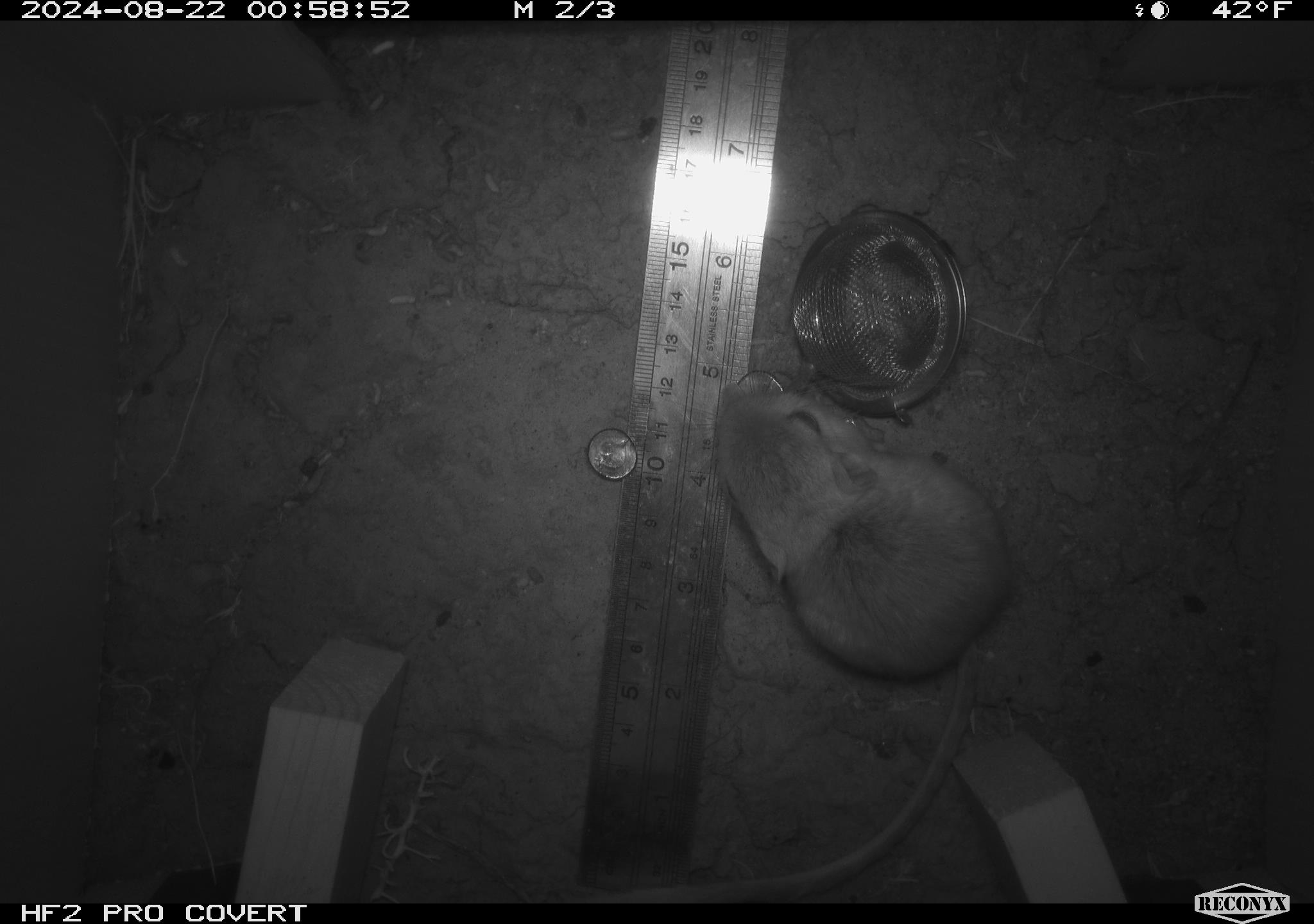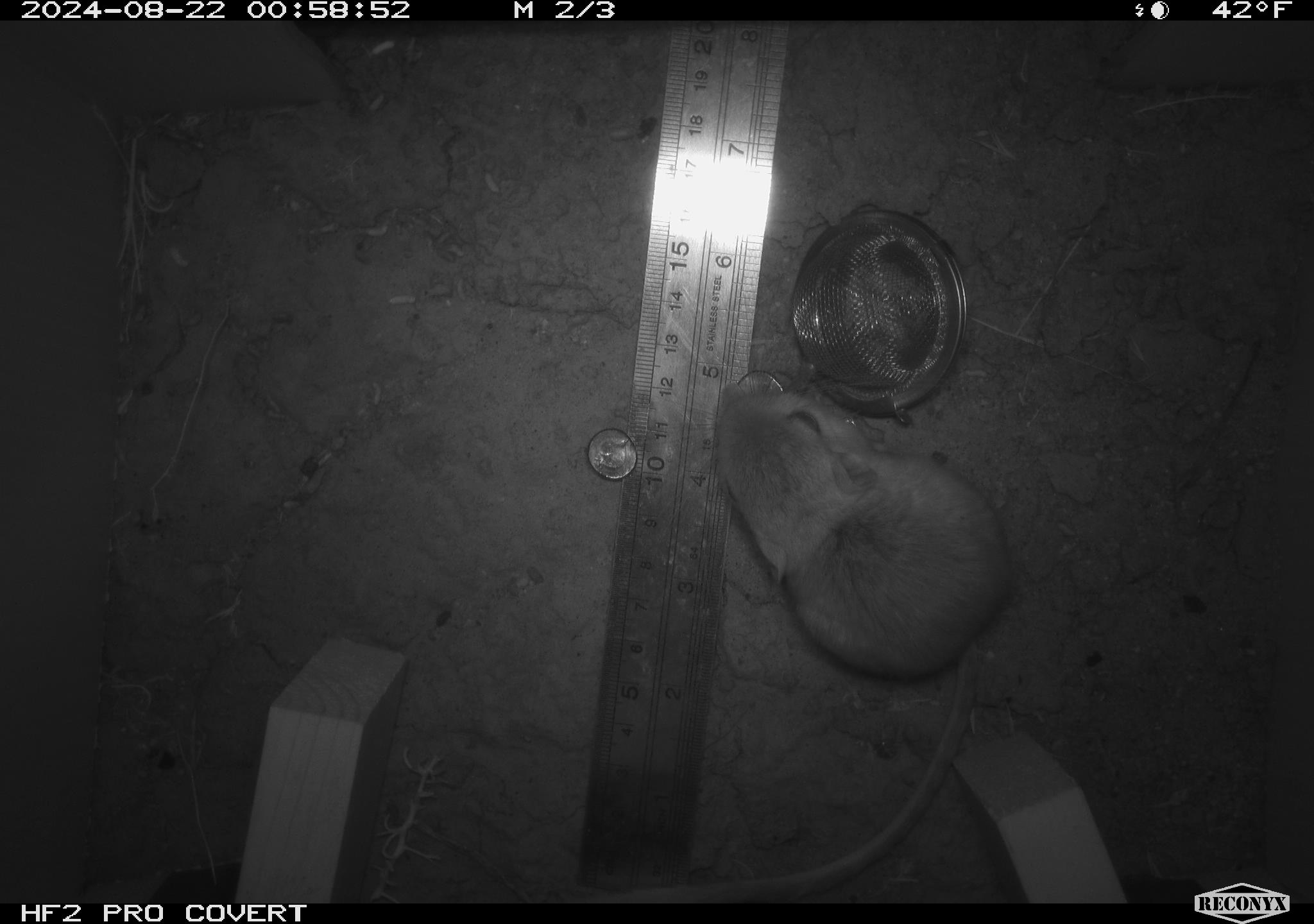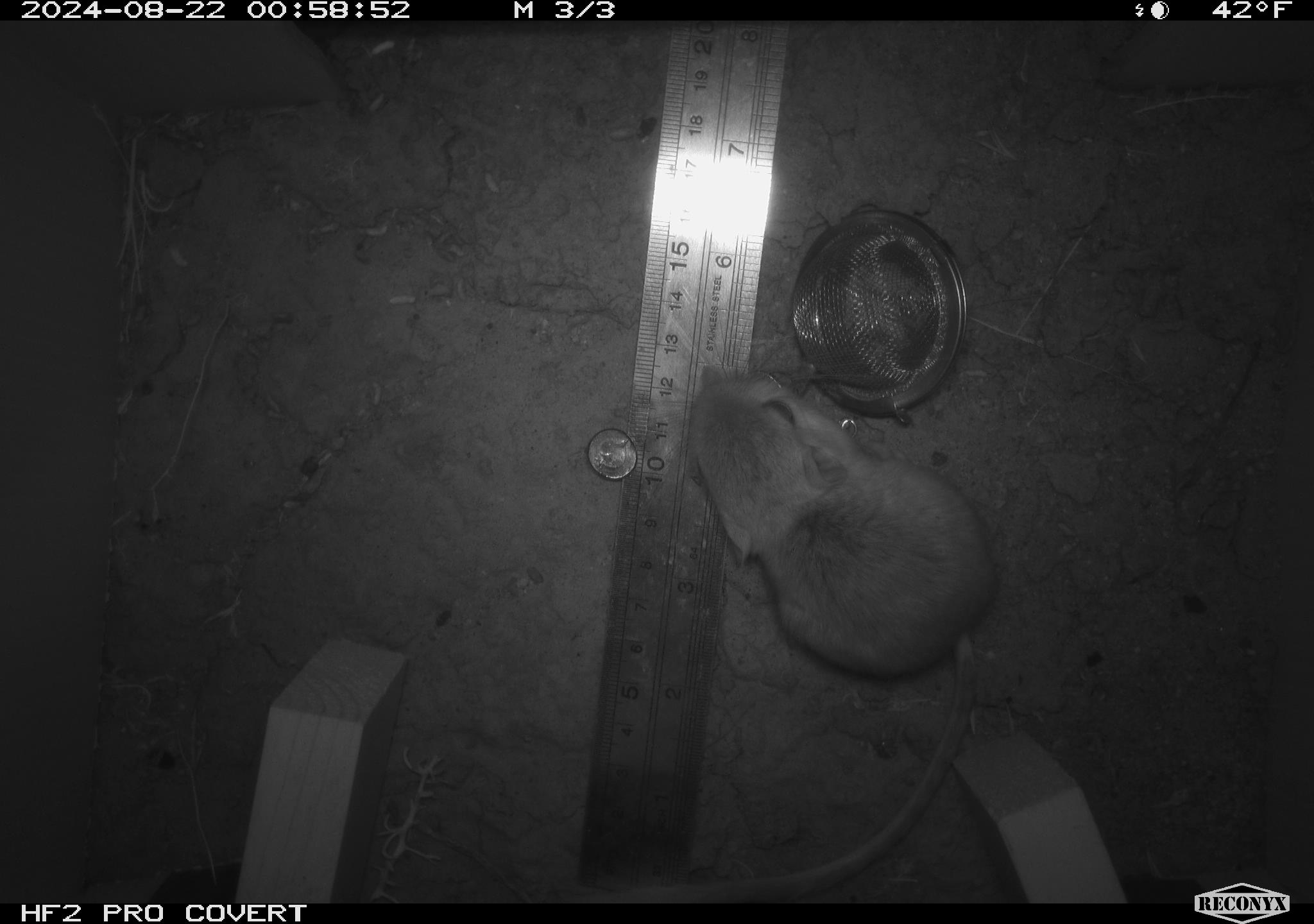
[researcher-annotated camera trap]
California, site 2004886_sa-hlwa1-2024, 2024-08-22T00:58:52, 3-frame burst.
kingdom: Animalia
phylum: Chordata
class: Mammalia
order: Rodentia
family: Heteromyidae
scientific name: Heteromyidae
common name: kangaroo rats and pocket mice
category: heteromyidae family